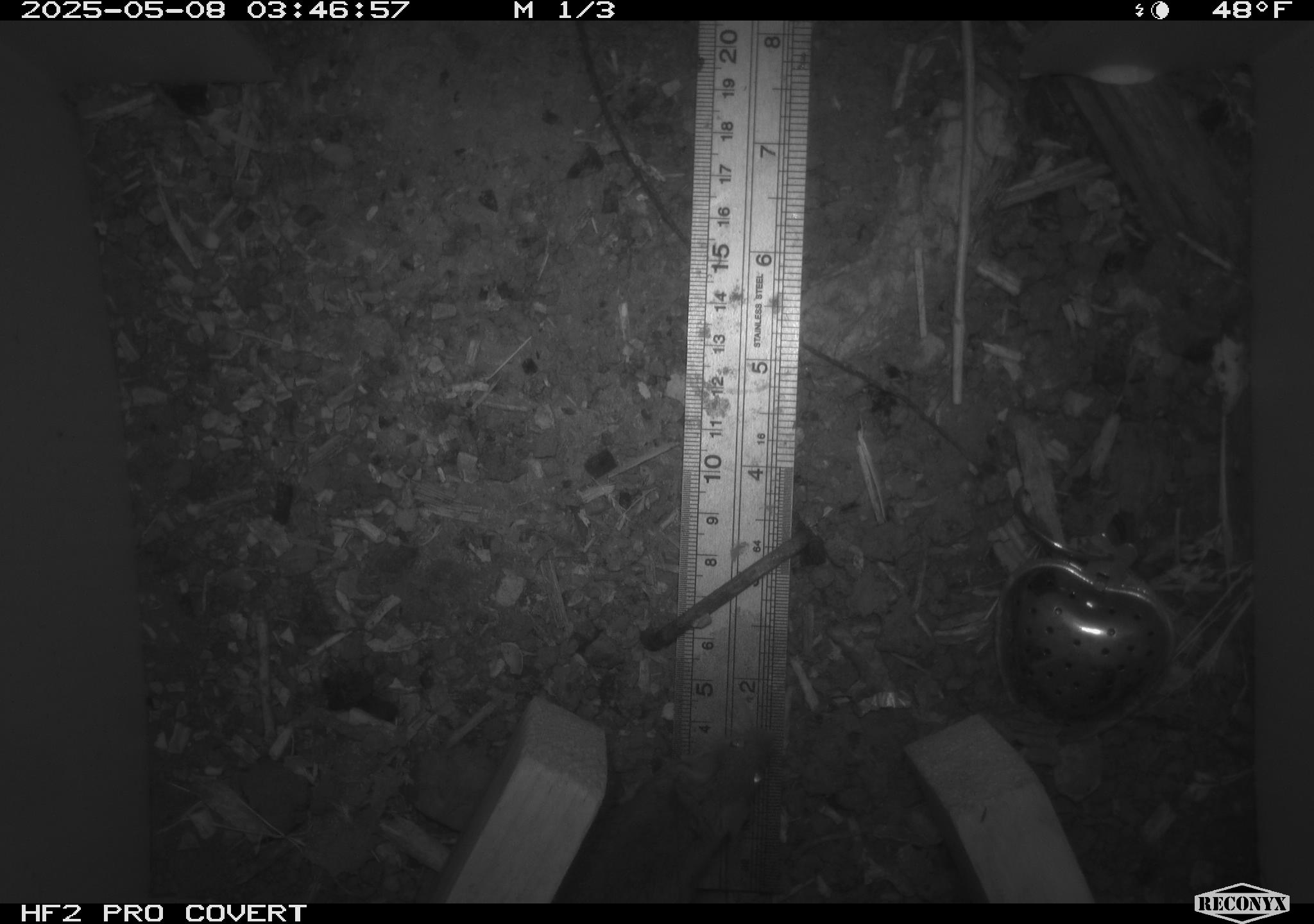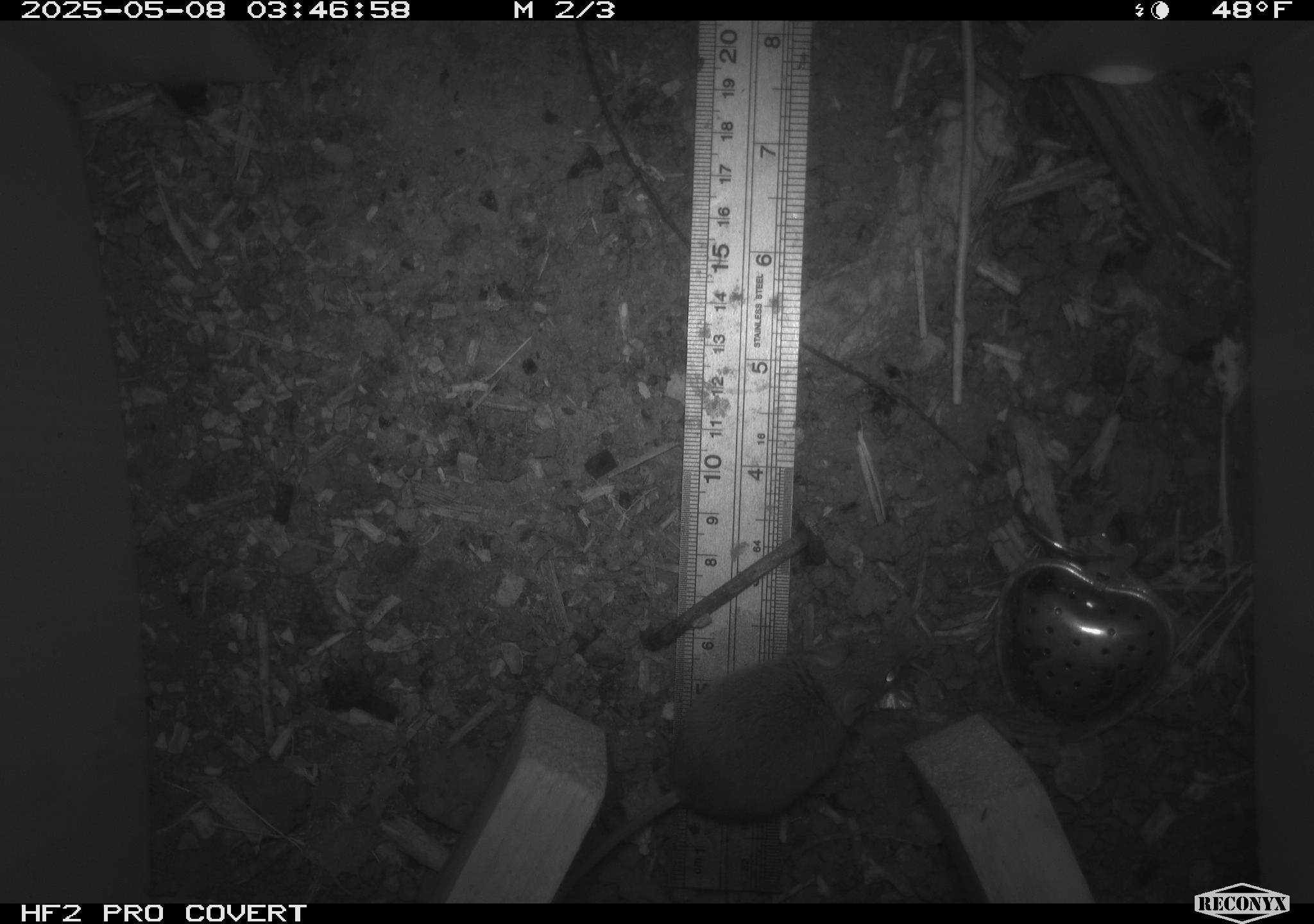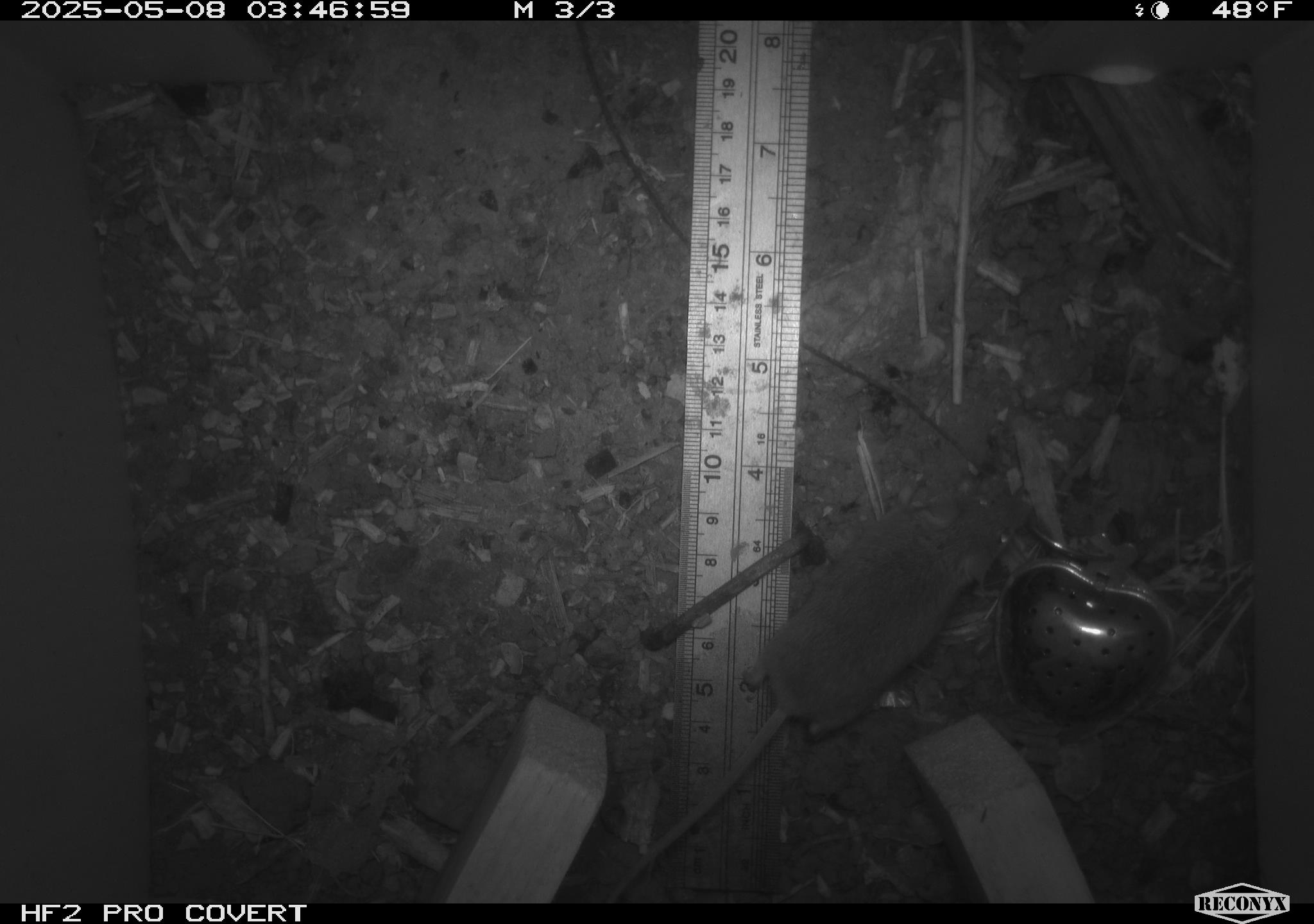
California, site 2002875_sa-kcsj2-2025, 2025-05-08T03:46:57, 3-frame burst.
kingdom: Animalia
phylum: Chordata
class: Mammalia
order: Rodentia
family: Muridae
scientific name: Muridae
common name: murids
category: muridae family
Muridae family (murids) (Muridae).